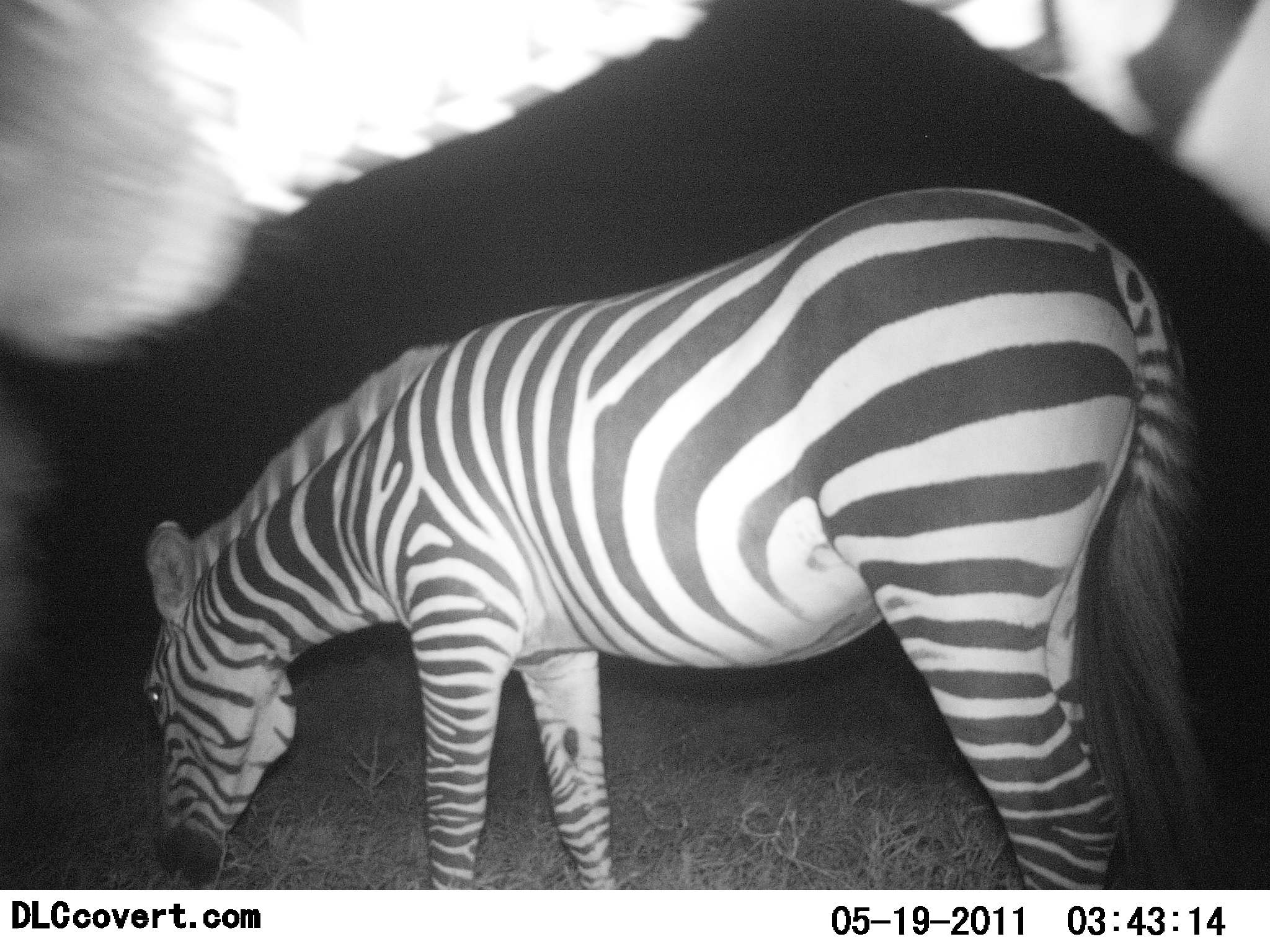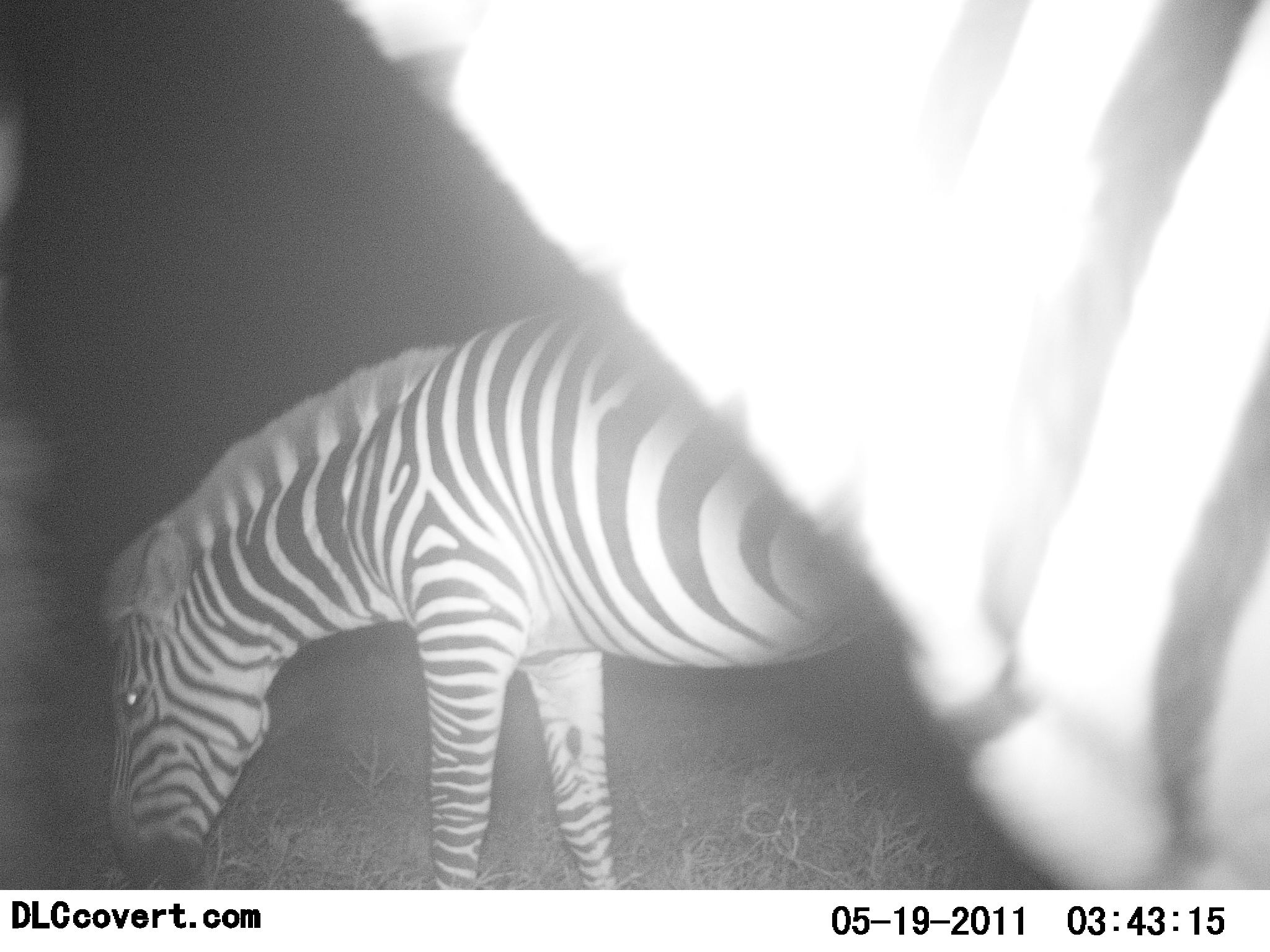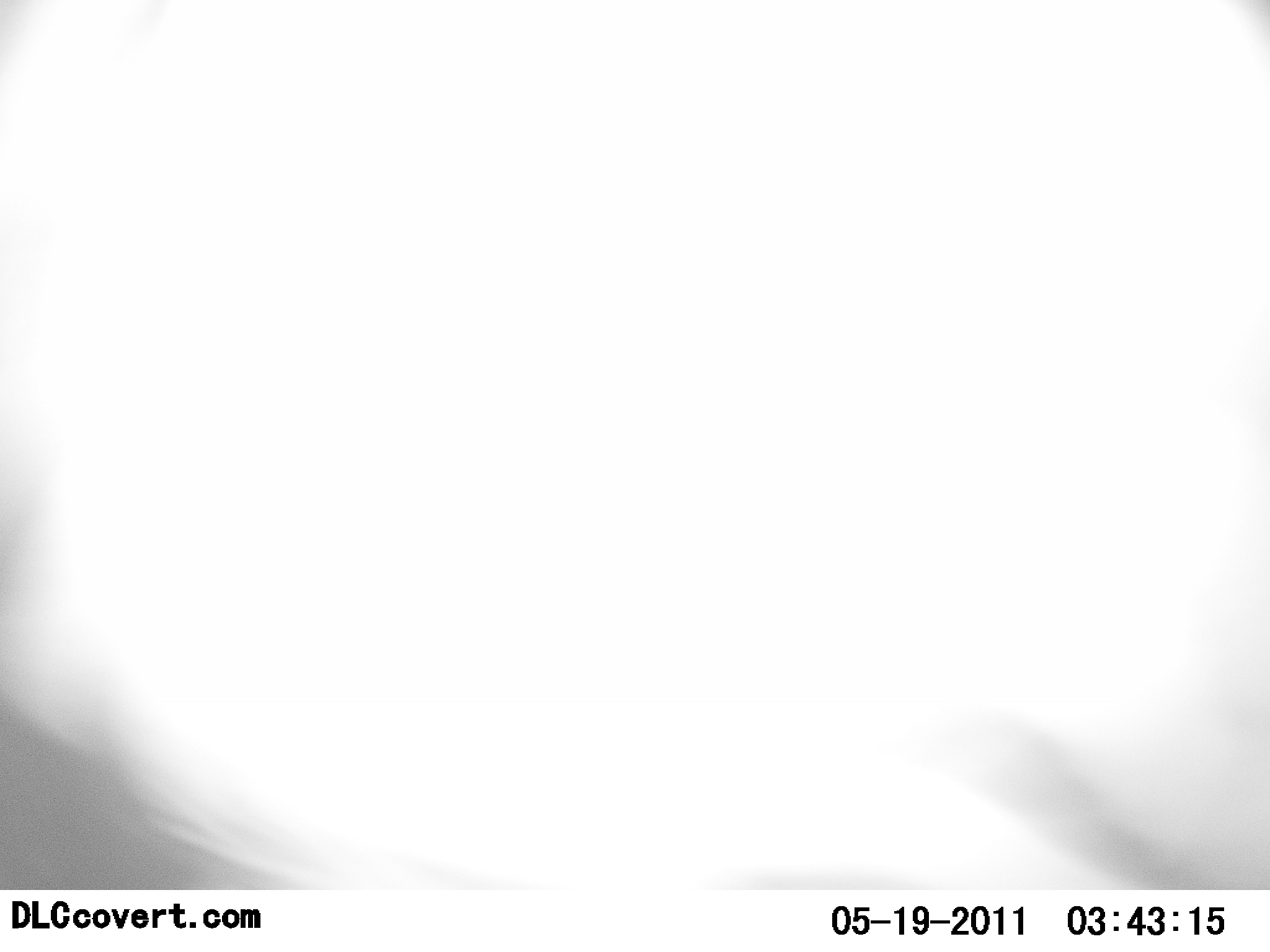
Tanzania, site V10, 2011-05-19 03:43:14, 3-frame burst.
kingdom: Animalia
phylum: Chordata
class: Mammalia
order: Perissodactyla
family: Equidae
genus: Equus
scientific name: Equus quagga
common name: plains zebra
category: zebra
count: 2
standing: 27%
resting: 0%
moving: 73%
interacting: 0%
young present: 0%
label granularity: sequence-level